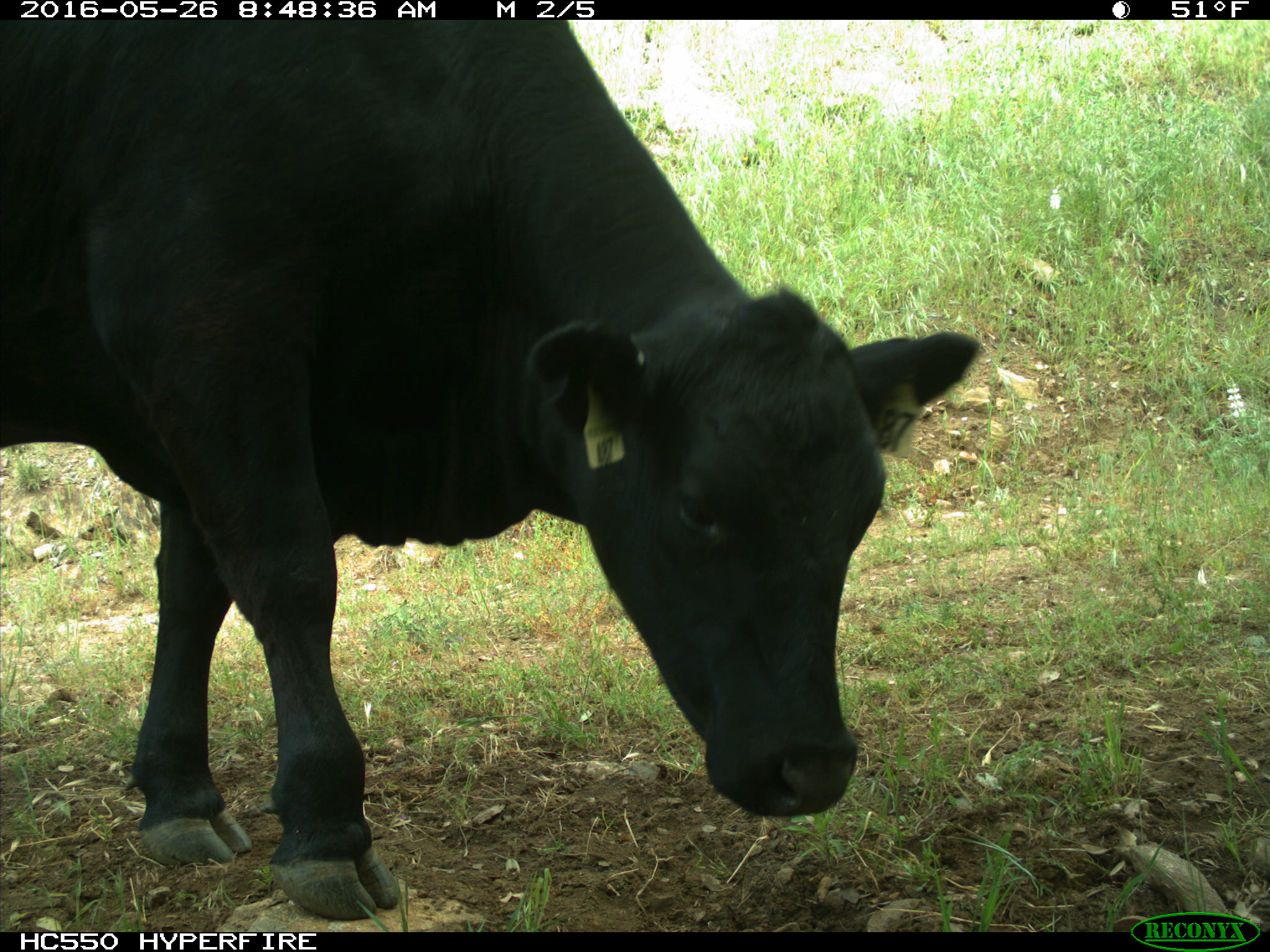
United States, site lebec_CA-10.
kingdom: Animalia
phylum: Chordata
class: Mammalia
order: Artiodactyla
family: Bovidae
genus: Bos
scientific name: Bos taurus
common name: domestic cow